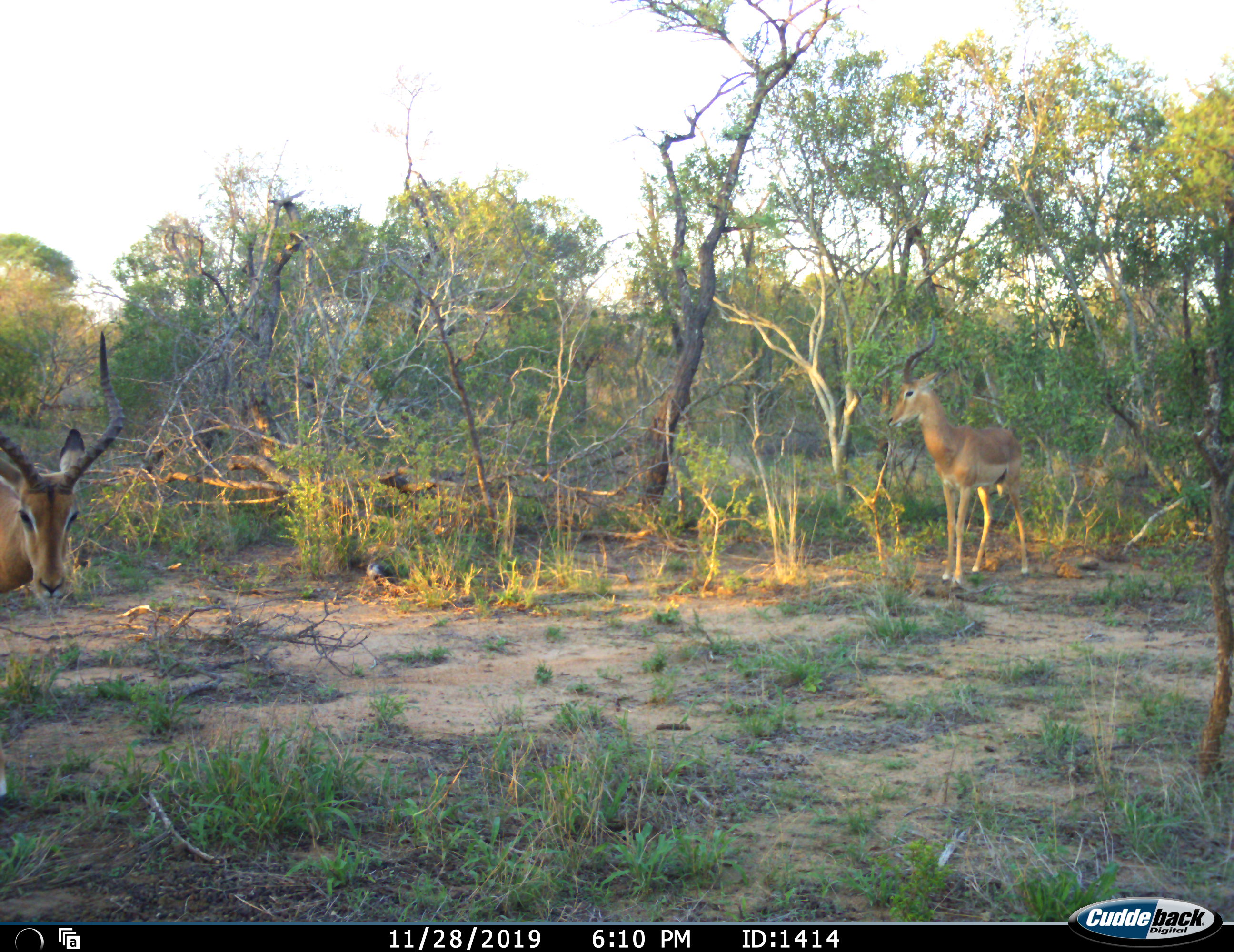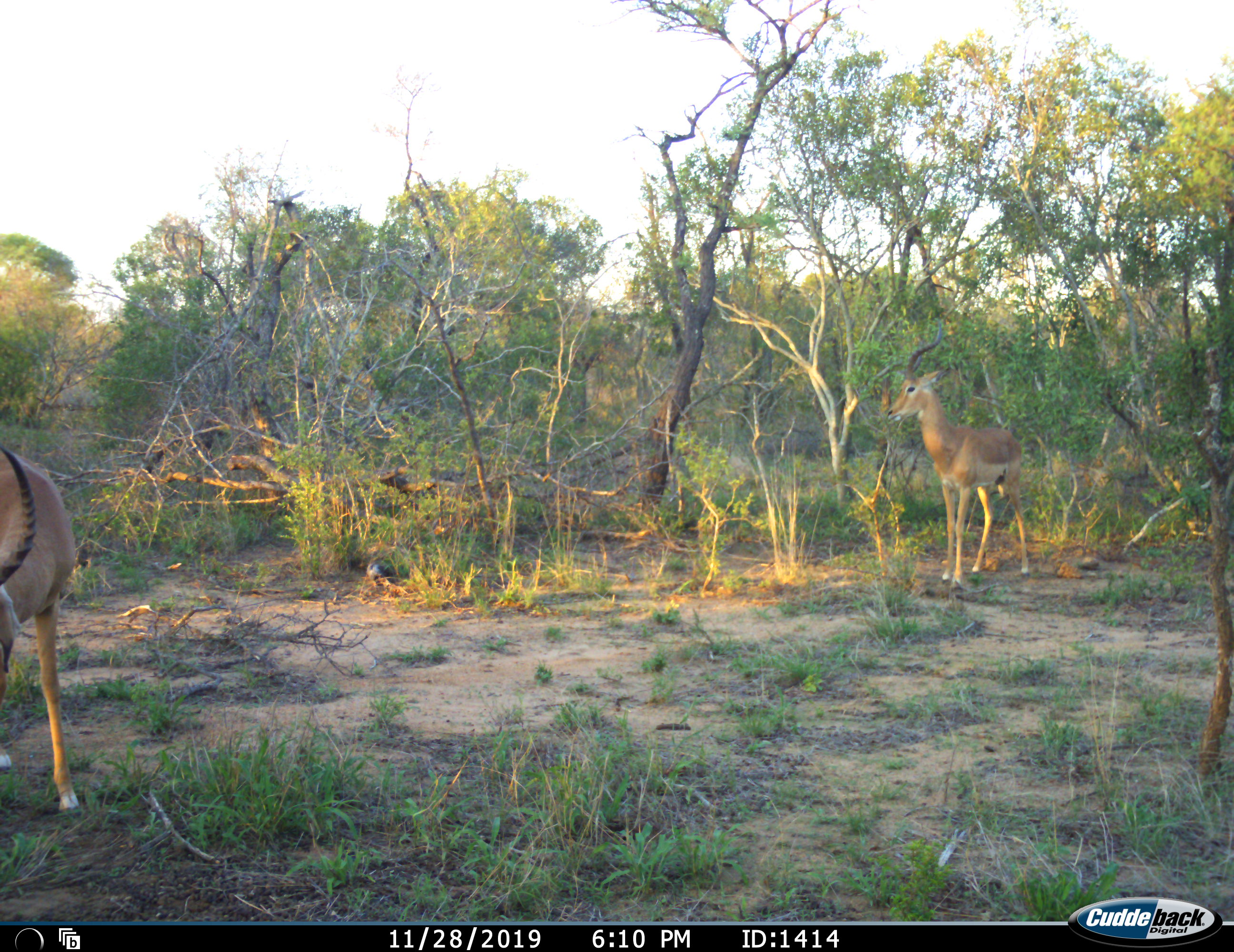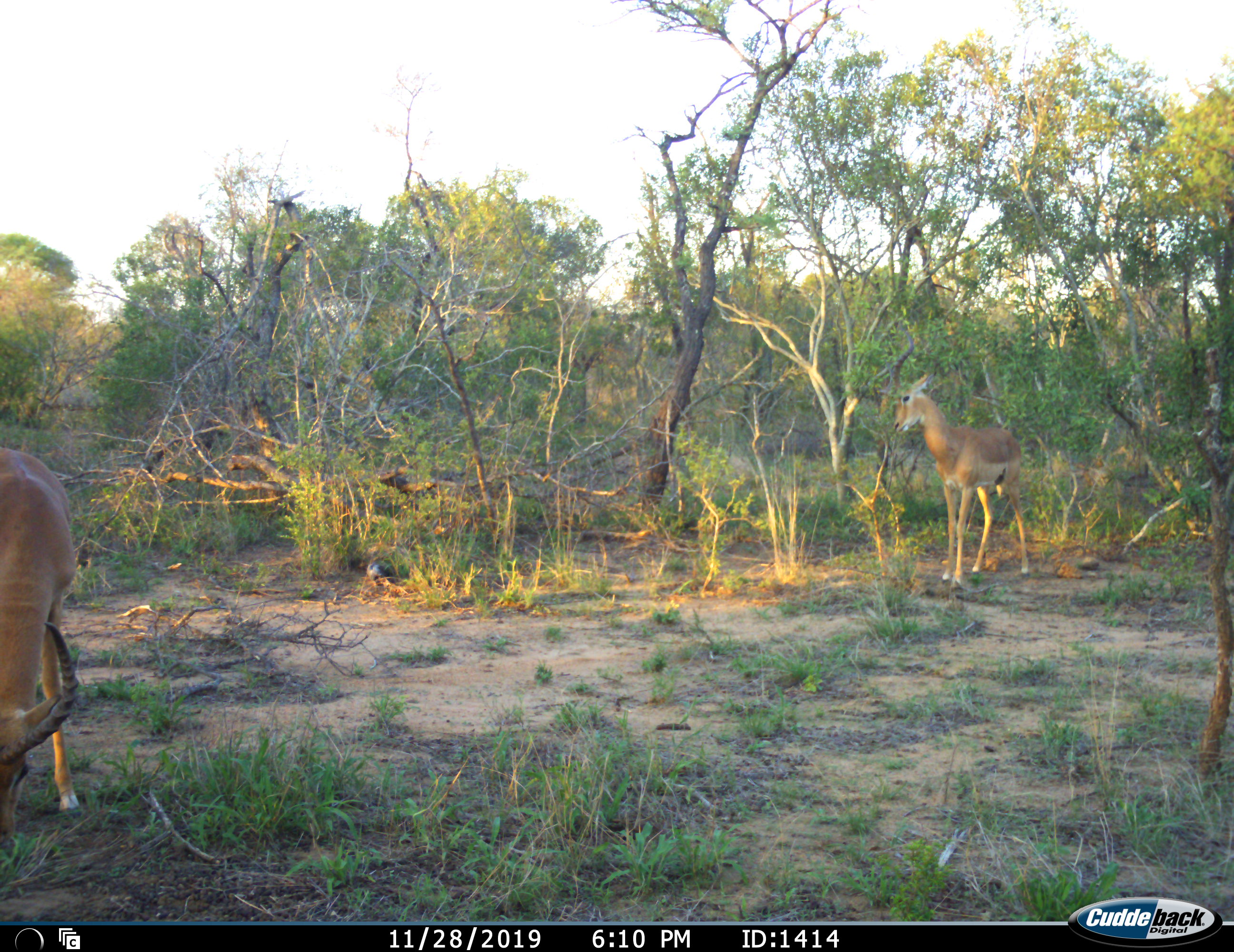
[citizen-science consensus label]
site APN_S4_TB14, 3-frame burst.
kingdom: Animalia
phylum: Chordata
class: Mammalia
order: Artiodactyla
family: Bovidae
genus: Aepyceros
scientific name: Aepyceros melampus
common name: impala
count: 2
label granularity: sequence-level